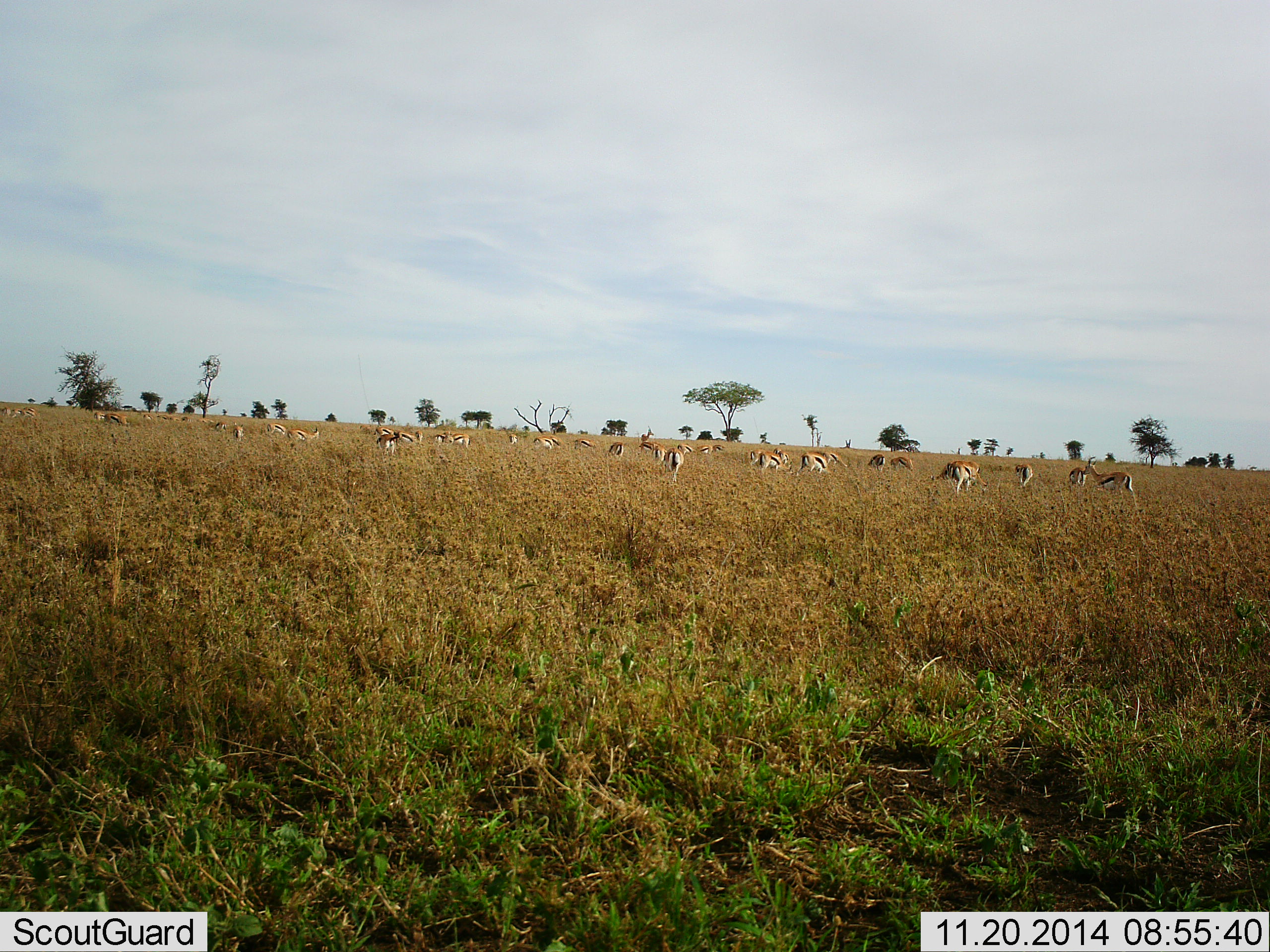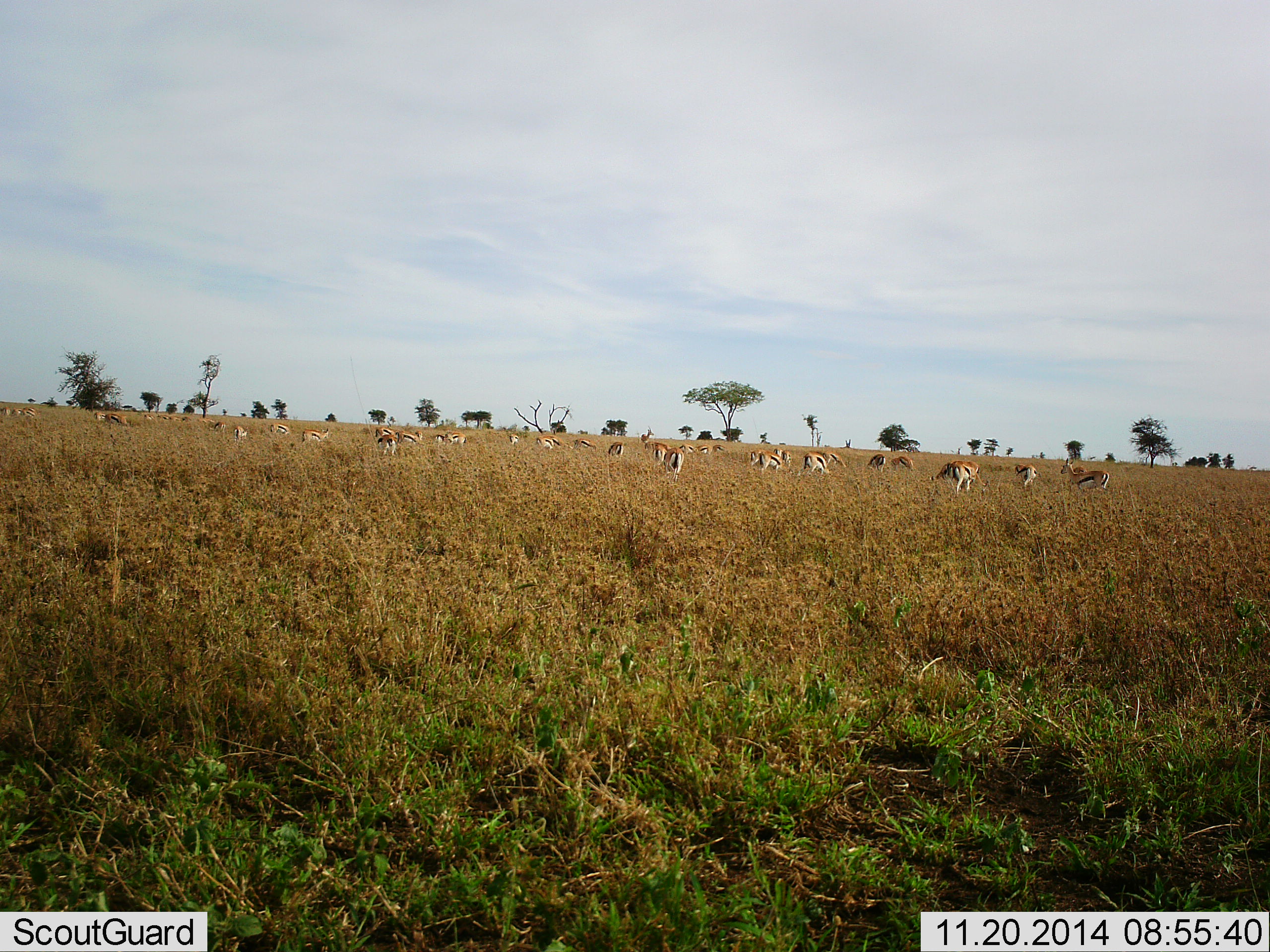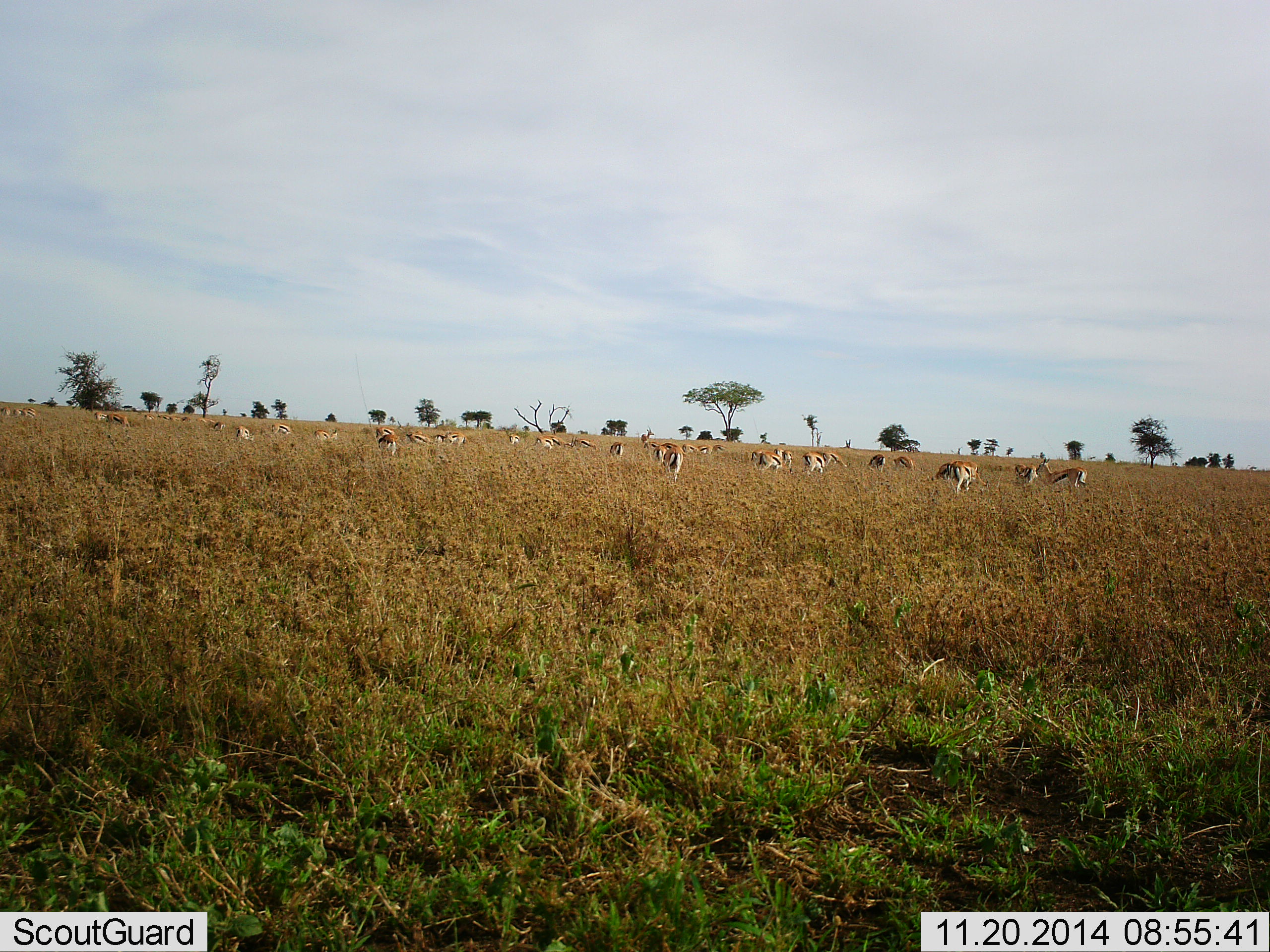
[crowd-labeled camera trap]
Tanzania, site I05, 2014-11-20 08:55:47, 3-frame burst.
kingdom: Animalia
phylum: Chordata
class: Mammalia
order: Artiodactyla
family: Bovidae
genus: Eudorcas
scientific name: Eudorcas thomsonii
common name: thomson's gazelle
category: gazellethomsons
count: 11-50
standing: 80%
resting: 0%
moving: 60%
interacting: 0%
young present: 0%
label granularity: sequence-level